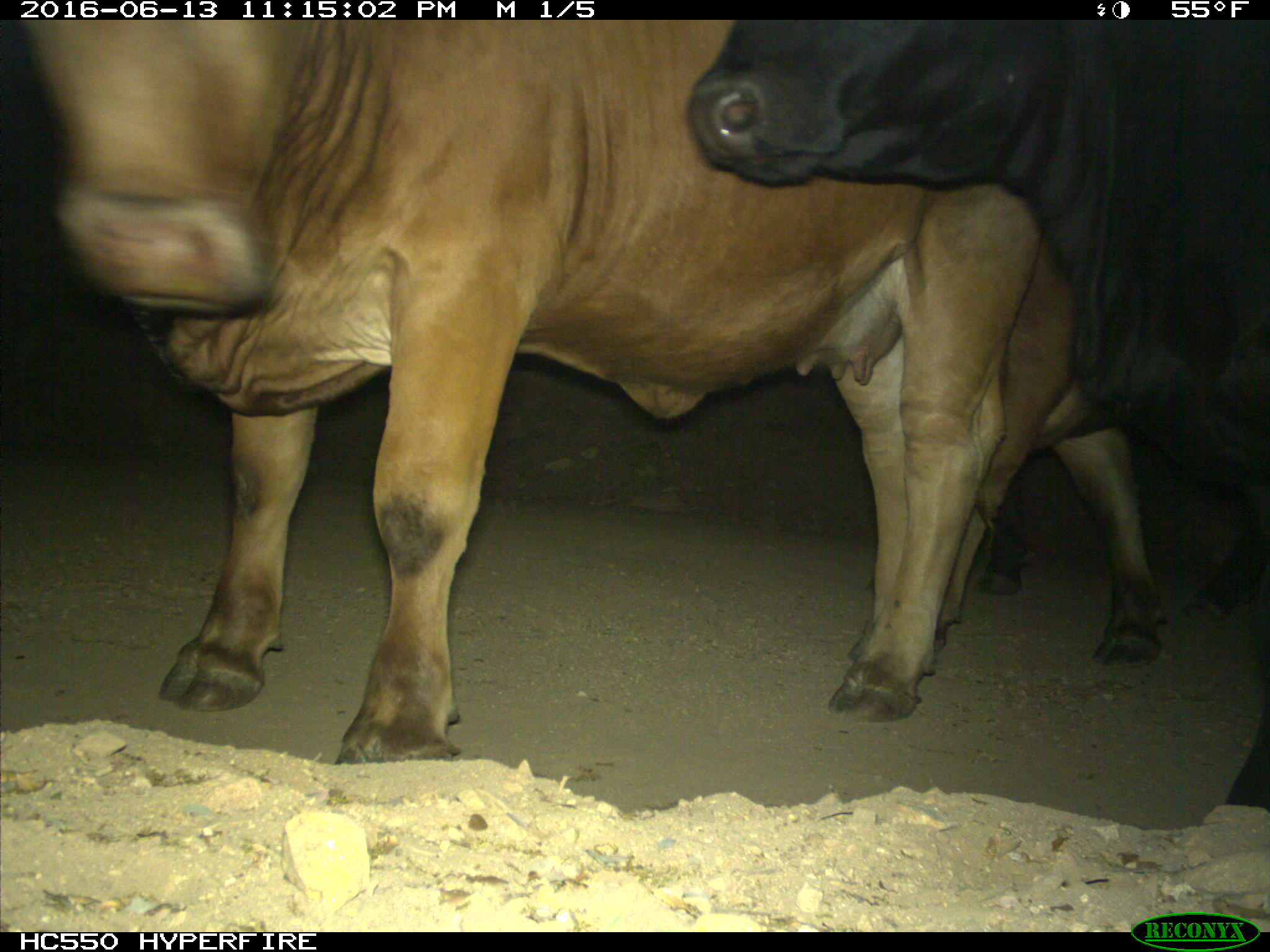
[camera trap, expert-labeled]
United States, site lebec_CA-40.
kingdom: Animalia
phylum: Chordata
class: Mammalia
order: Artiodactyla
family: Bovidae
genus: Bos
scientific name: Bos taurus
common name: domestic cow